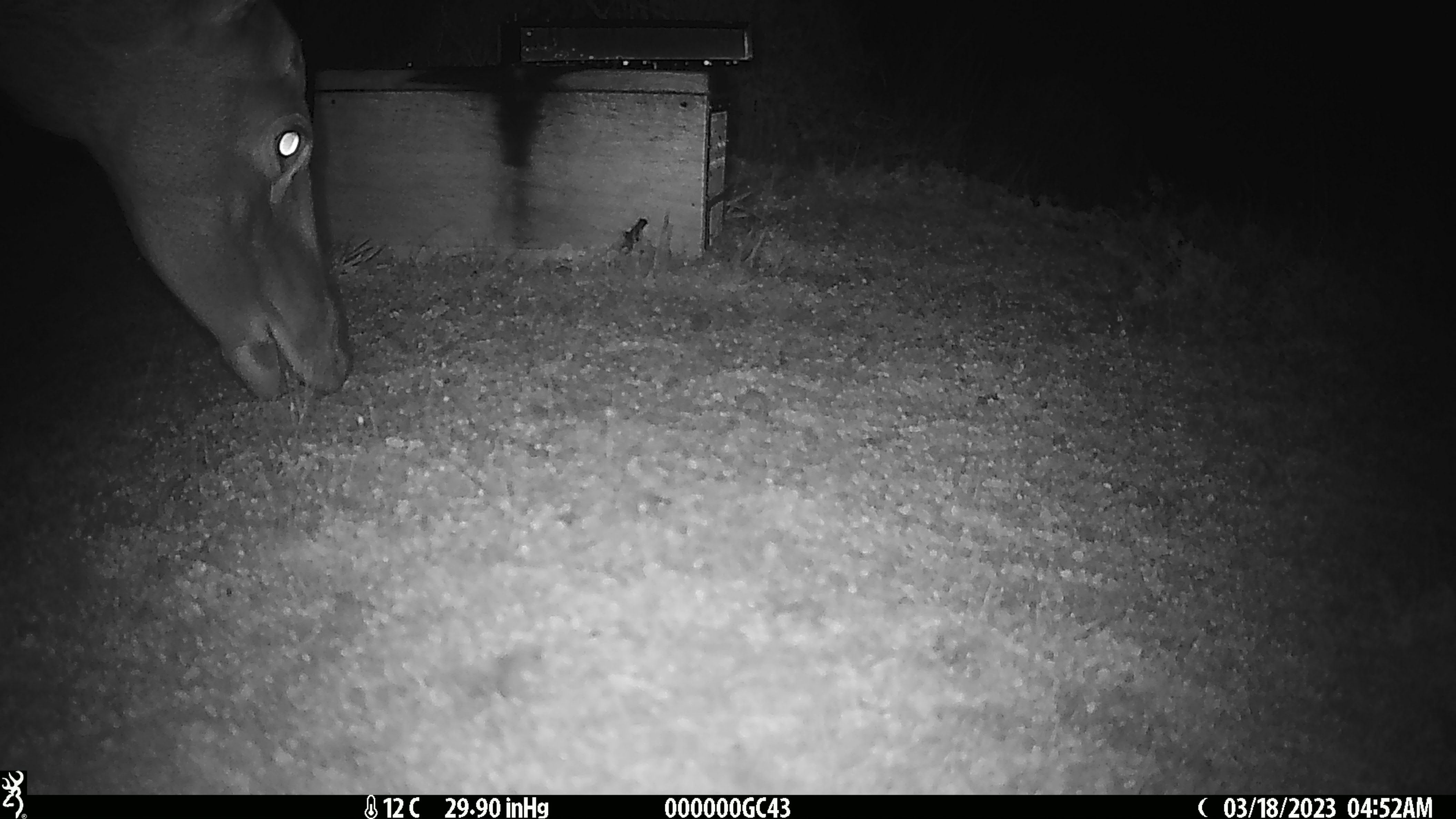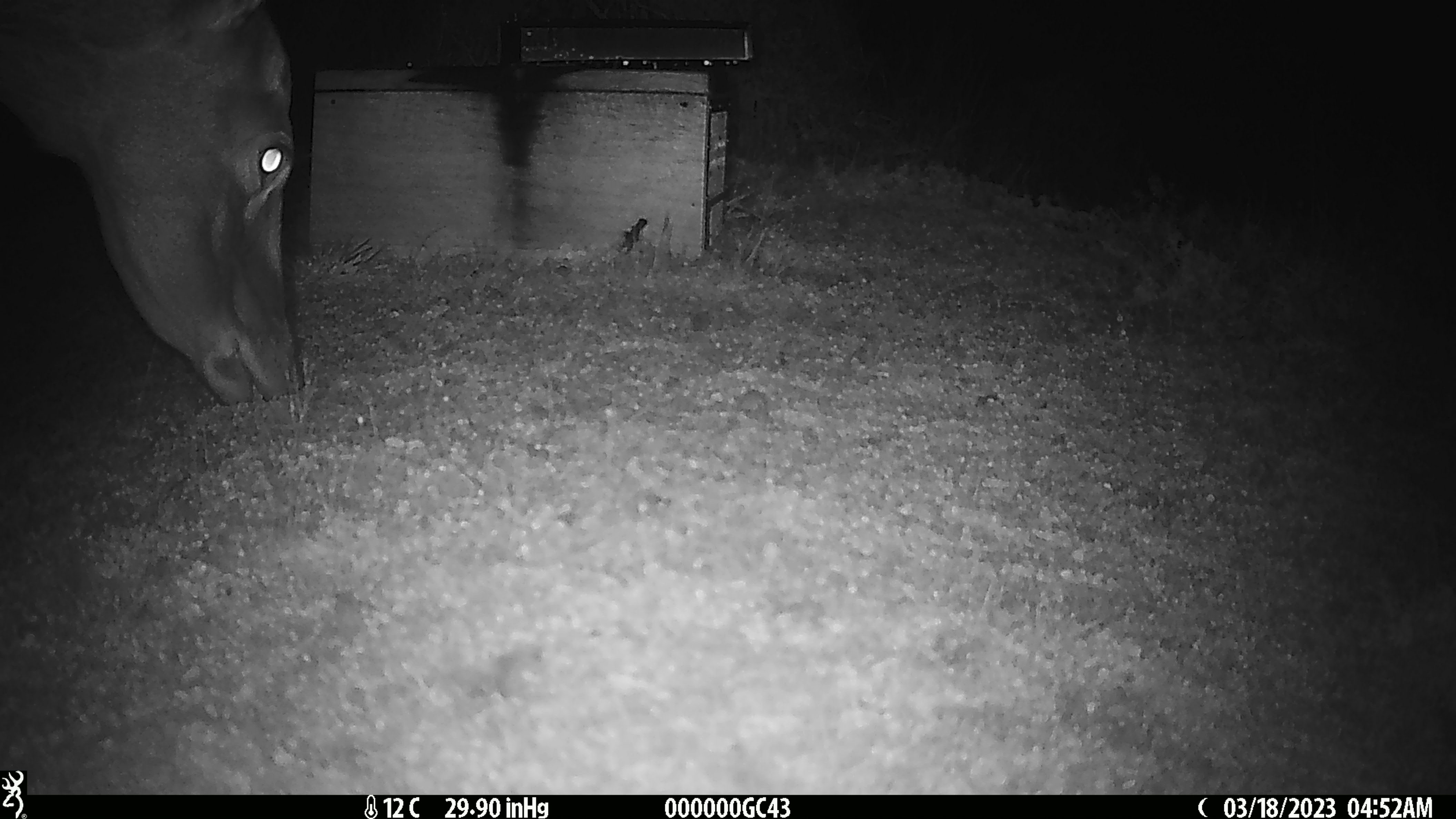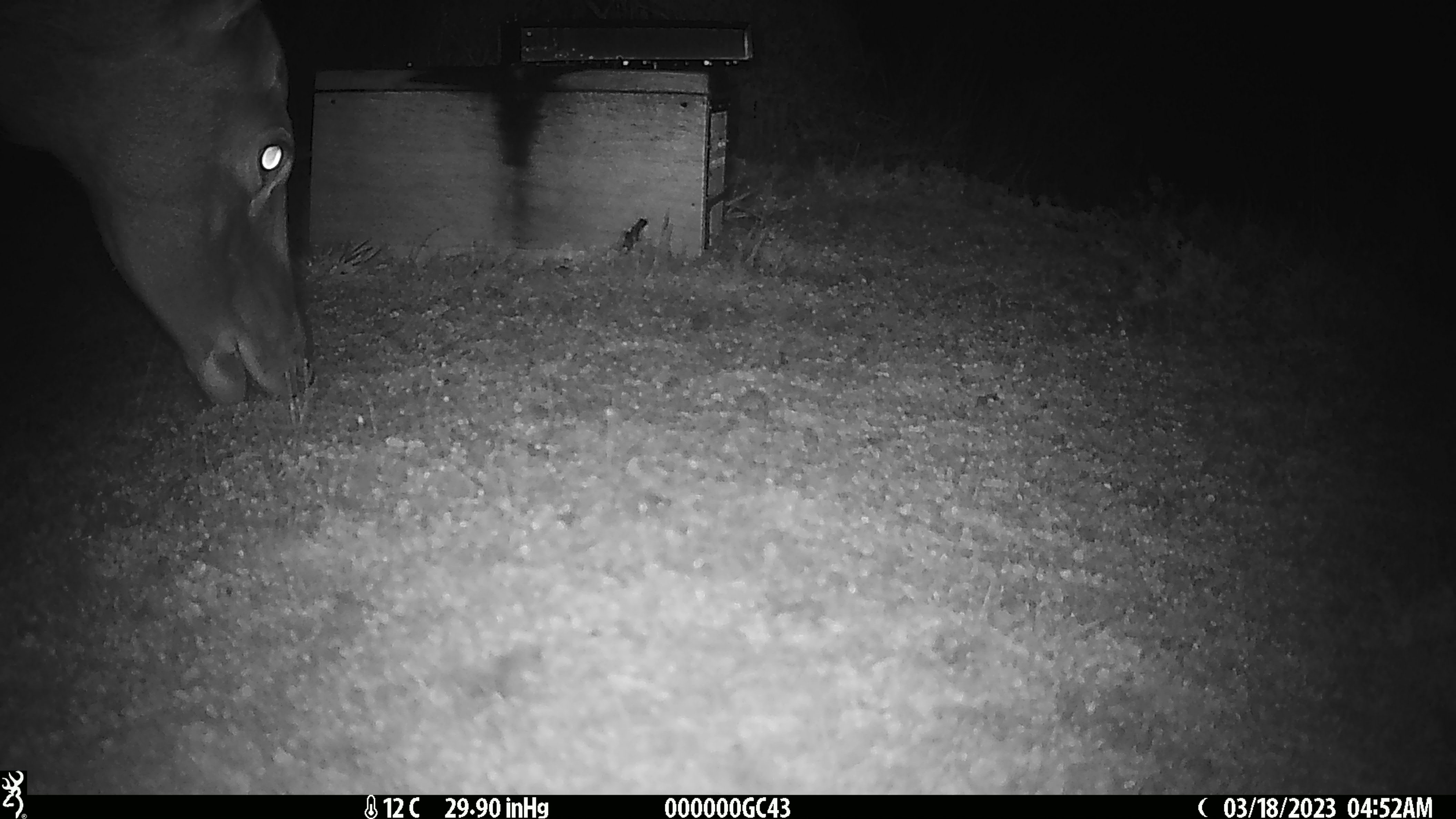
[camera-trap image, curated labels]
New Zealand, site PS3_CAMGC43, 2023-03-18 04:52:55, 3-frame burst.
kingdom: Animalia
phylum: Chordata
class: Mammalia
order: Artiodactyla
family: Cervidae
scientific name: Cervidae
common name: deer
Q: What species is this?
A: Deer (Cervidae).